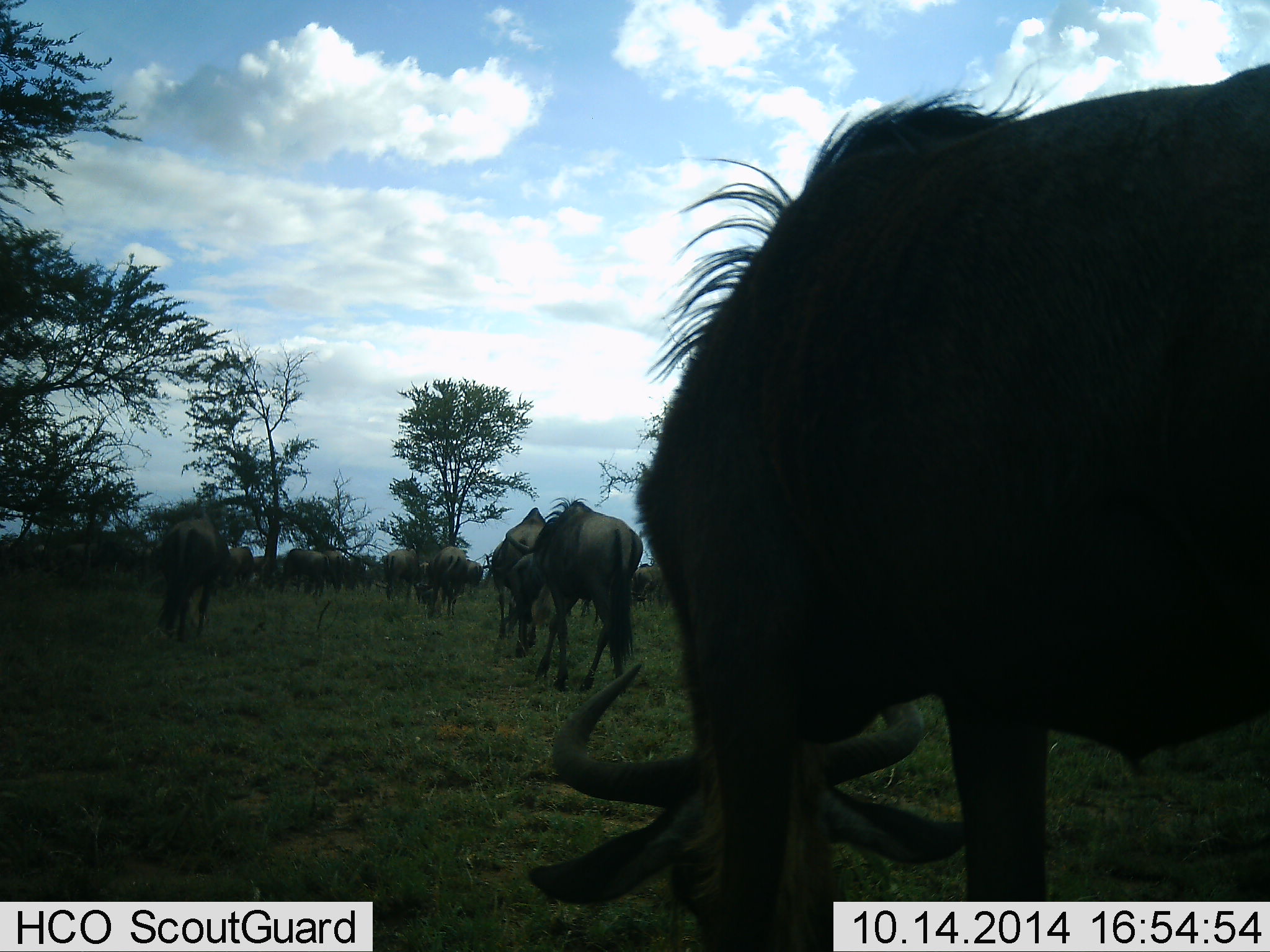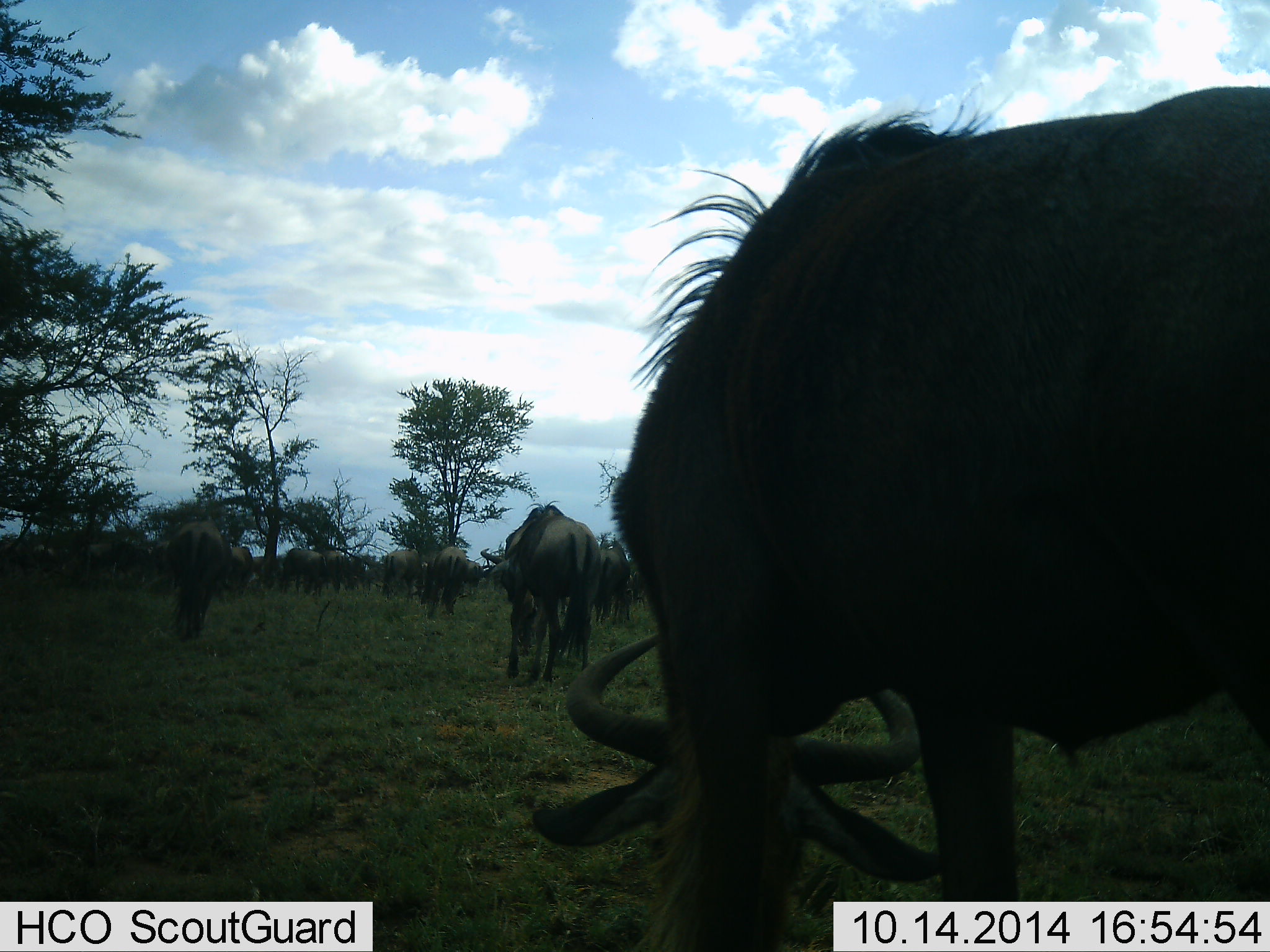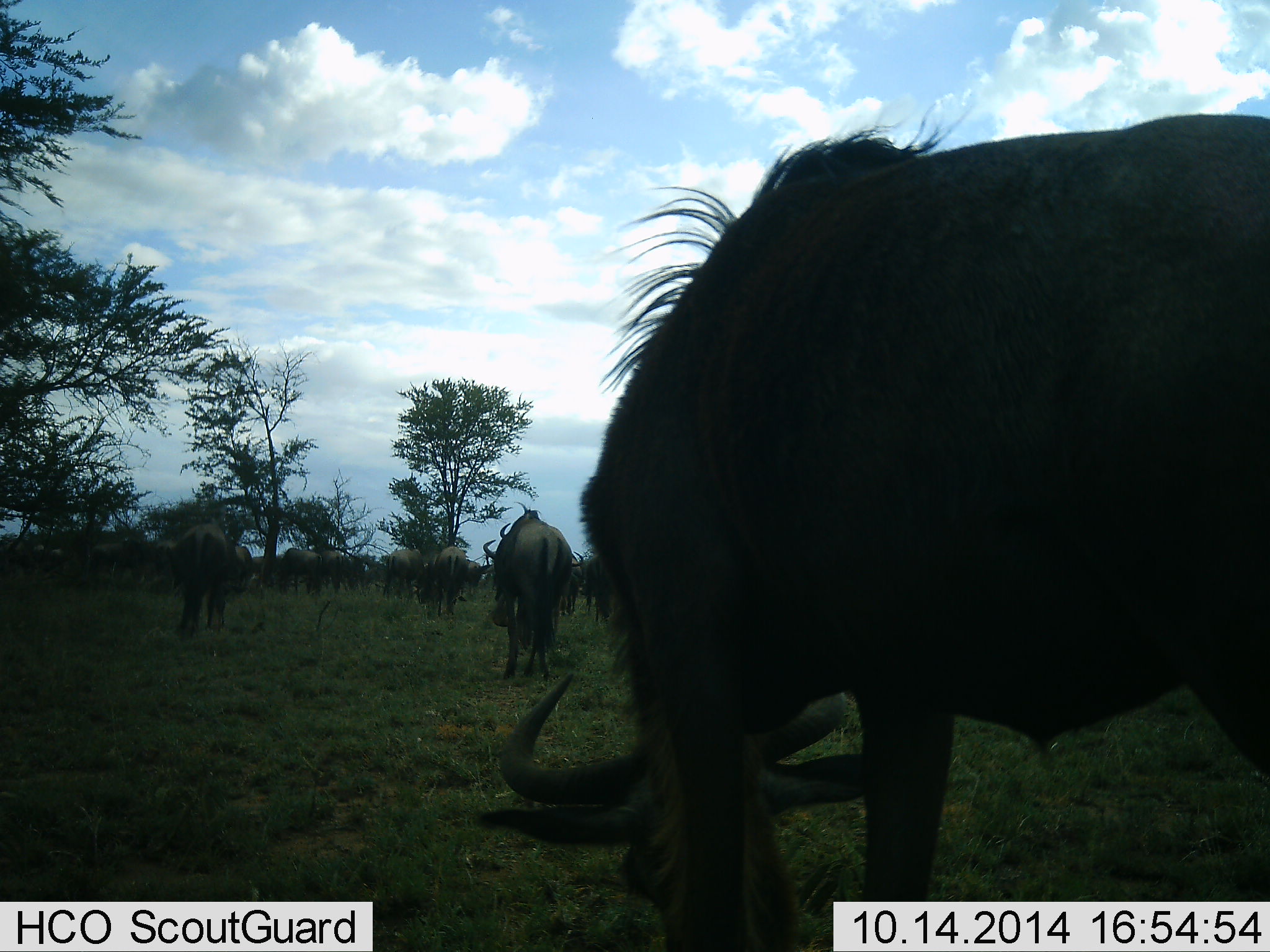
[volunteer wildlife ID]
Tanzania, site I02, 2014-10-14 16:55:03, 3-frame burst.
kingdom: Animalia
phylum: Chordata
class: Mammalia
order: Artiodactyla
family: Bovidae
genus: Connochaetes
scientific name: Connochaetes taurinus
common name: blue wildebeest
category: wildebeest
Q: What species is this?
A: Wildebeest (blue wildebeest) (Connochaetes taurinus).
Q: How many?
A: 11-50.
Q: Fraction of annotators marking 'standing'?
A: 30%.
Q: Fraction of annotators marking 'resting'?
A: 0%.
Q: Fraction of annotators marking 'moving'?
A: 70%.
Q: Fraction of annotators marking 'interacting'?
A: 0%.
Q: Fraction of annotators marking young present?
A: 0%.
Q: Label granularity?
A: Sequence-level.